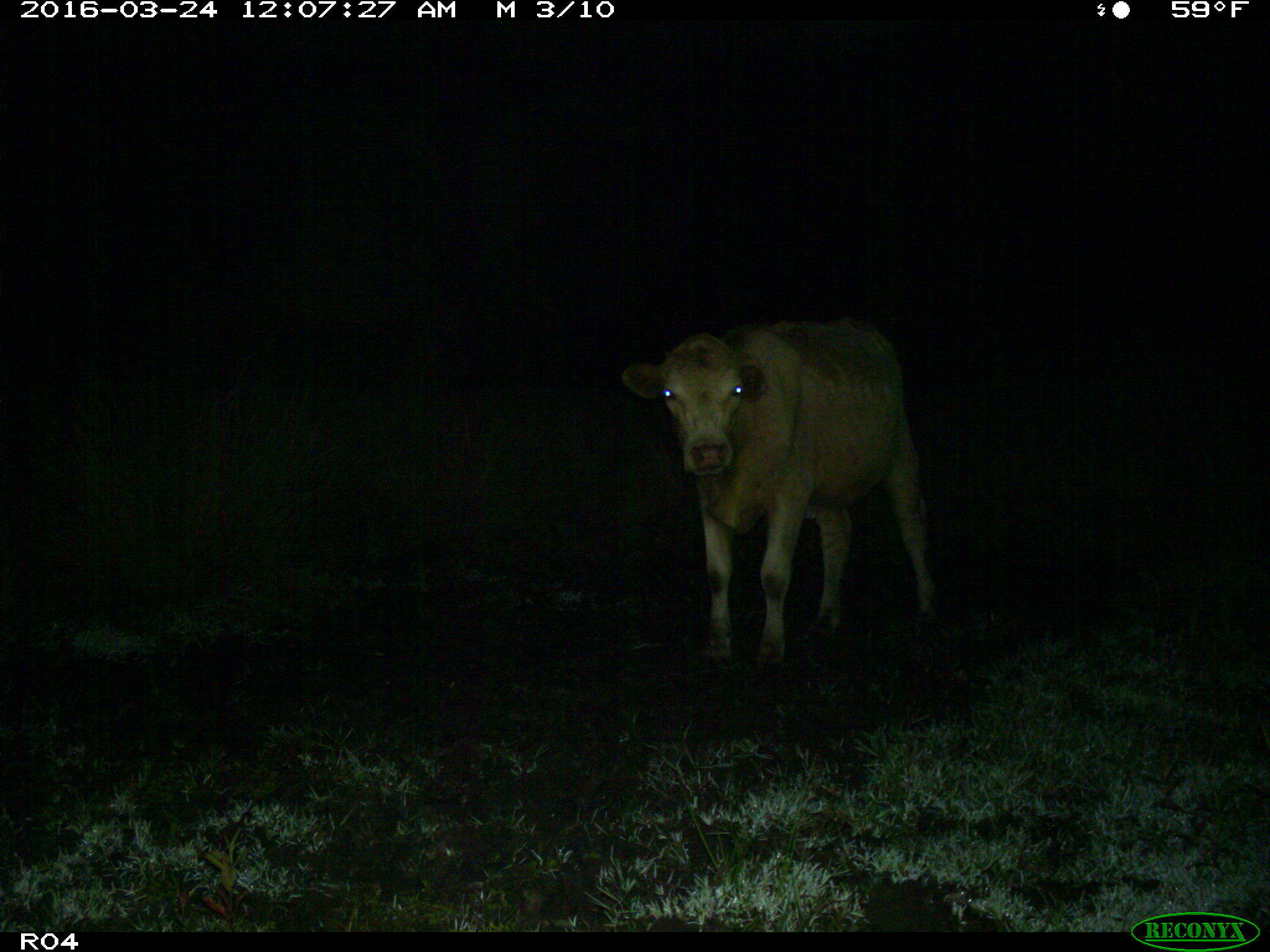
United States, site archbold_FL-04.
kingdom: Animalia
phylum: Chordata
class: Mammalia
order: Artiodactyla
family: Bovidae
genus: Bos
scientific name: Bos taurus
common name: domestic cow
Bos taurus (domestic cow).